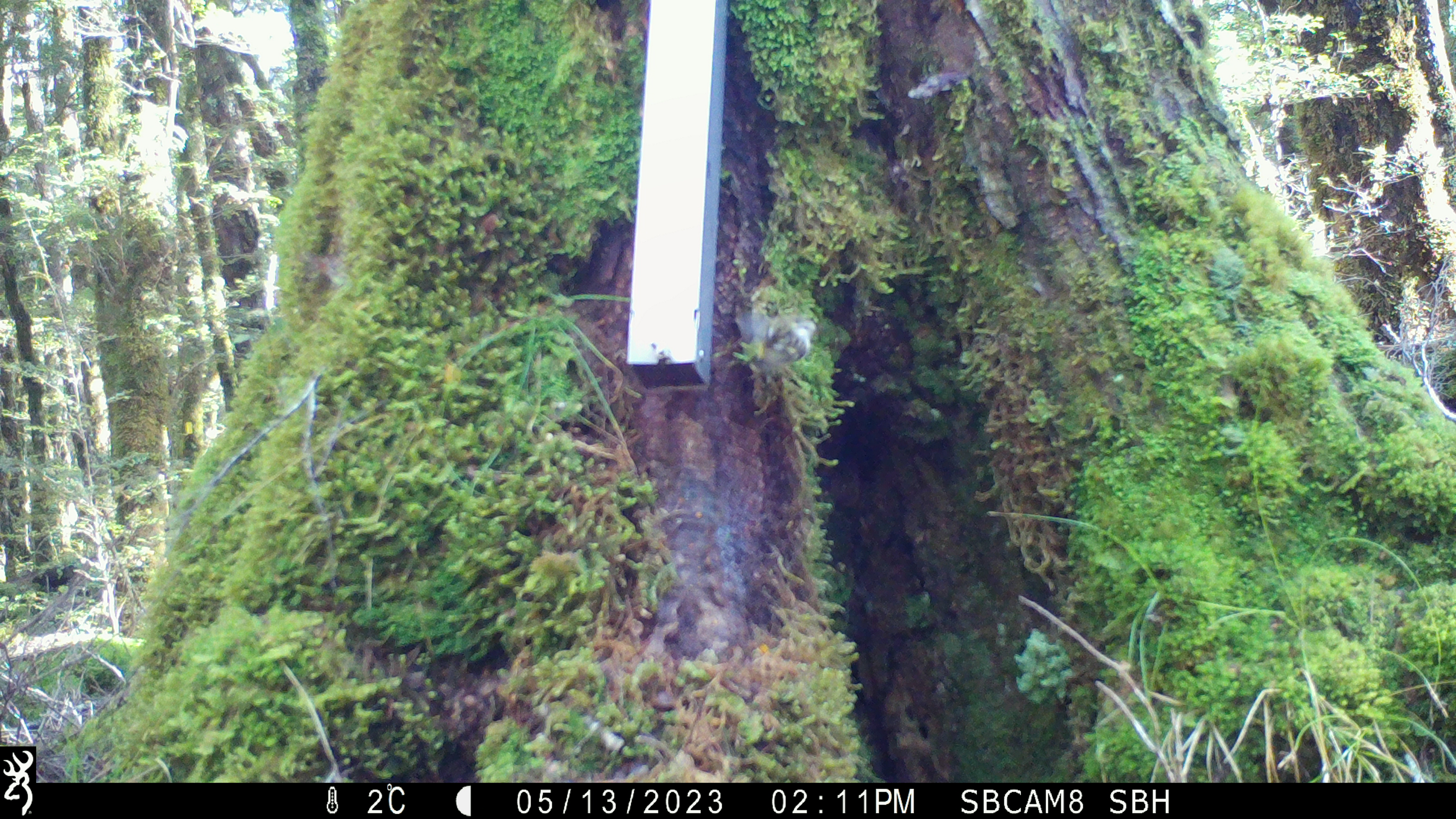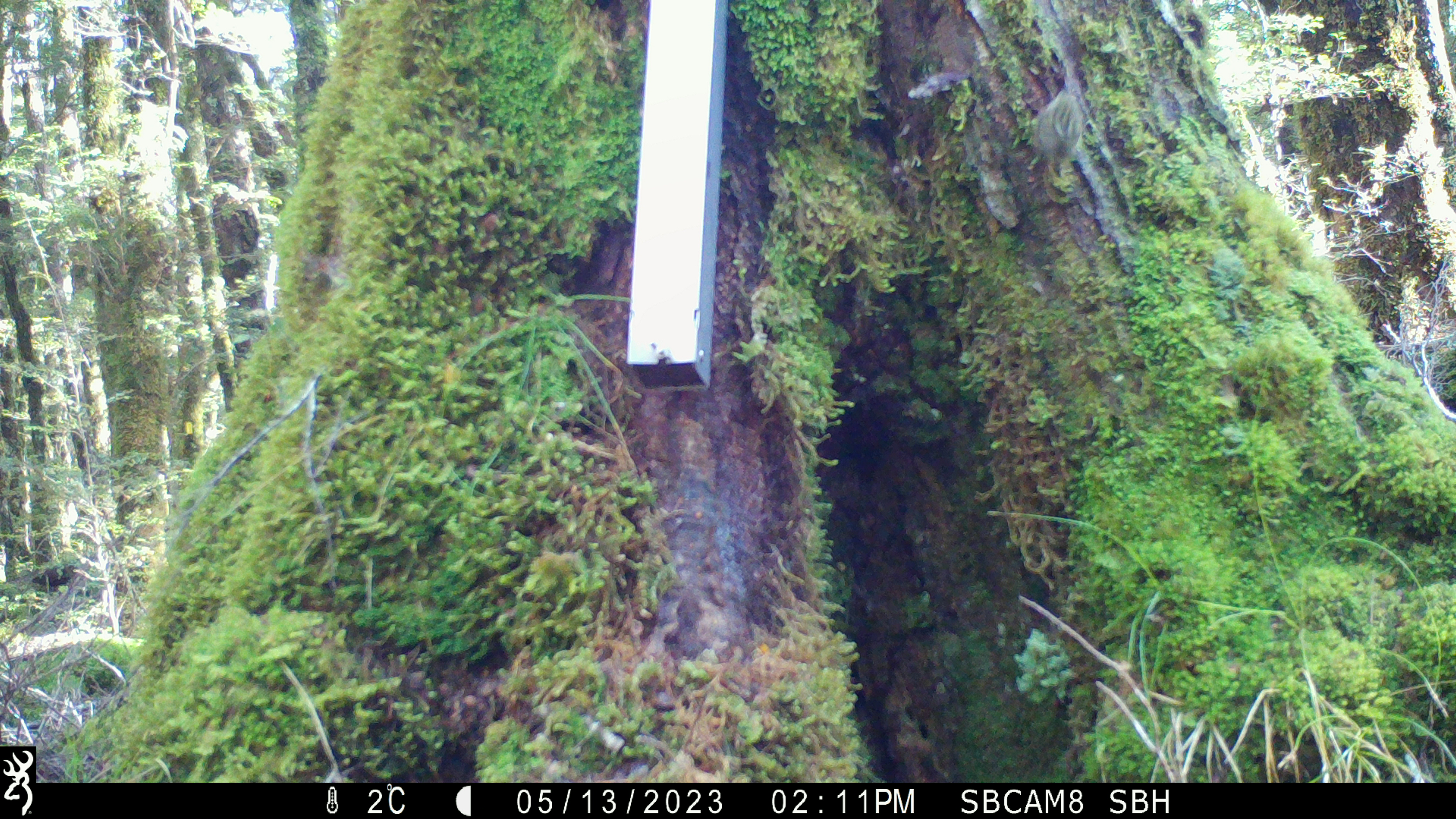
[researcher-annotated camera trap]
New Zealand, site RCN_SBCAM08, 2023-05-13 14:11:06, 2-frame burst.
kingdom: Animalia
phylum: Chordata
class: Aves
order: Passeriformes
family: Acanthisittidae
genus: Acanthisitta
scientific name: Acanthisitta chloris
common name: rifleman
Rifleman (Acanthisitta chloris).